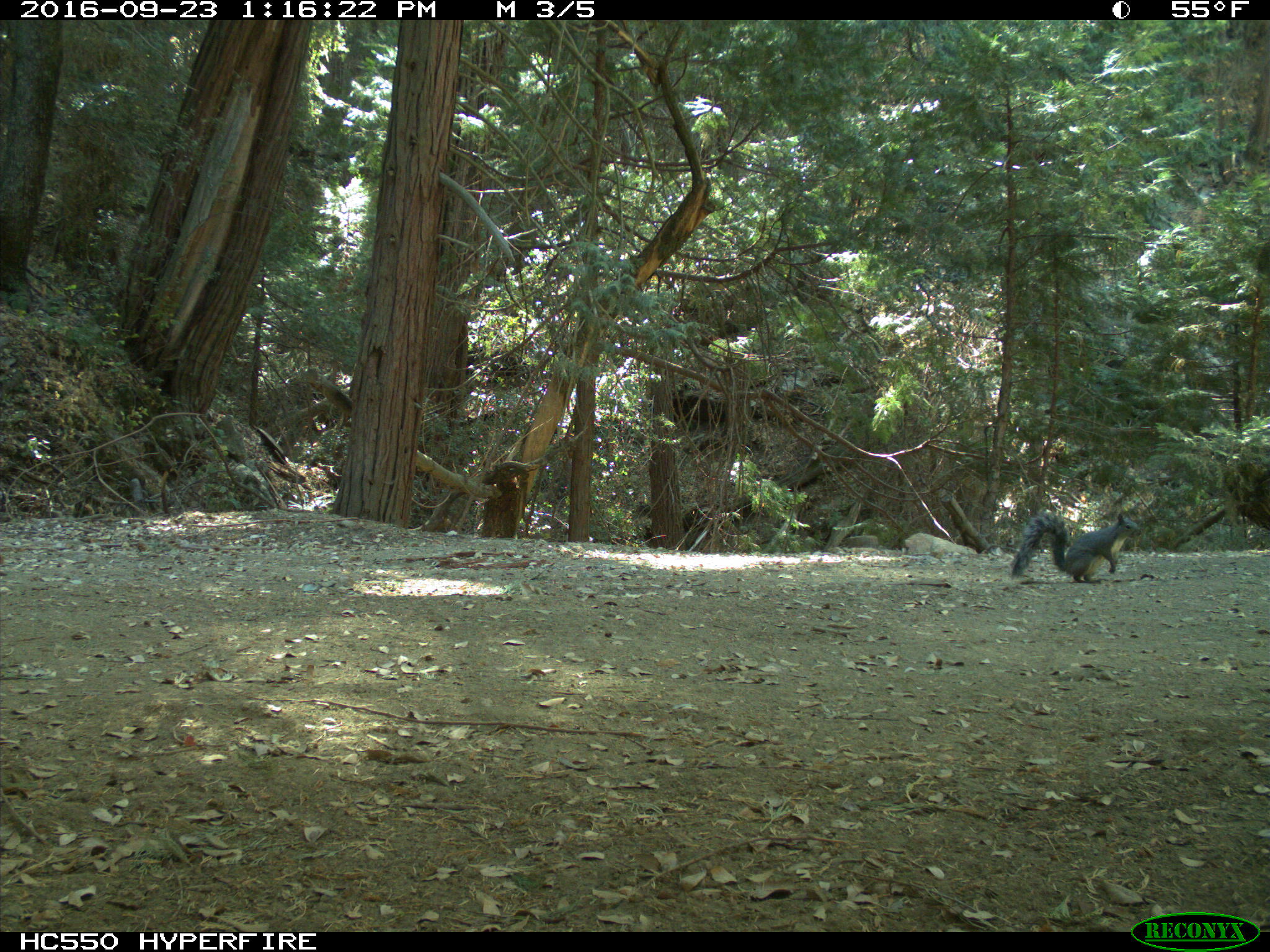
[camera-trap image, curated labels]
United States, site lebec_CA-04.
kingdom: Animalia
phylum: Chordata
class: Mammalia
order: Rodentia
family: Sciuridae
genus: Sciurus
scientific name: Sciurus carolinensis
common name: eastern gray squirrel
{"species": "Sciurus carolinensis (eastern gray squirrel)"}